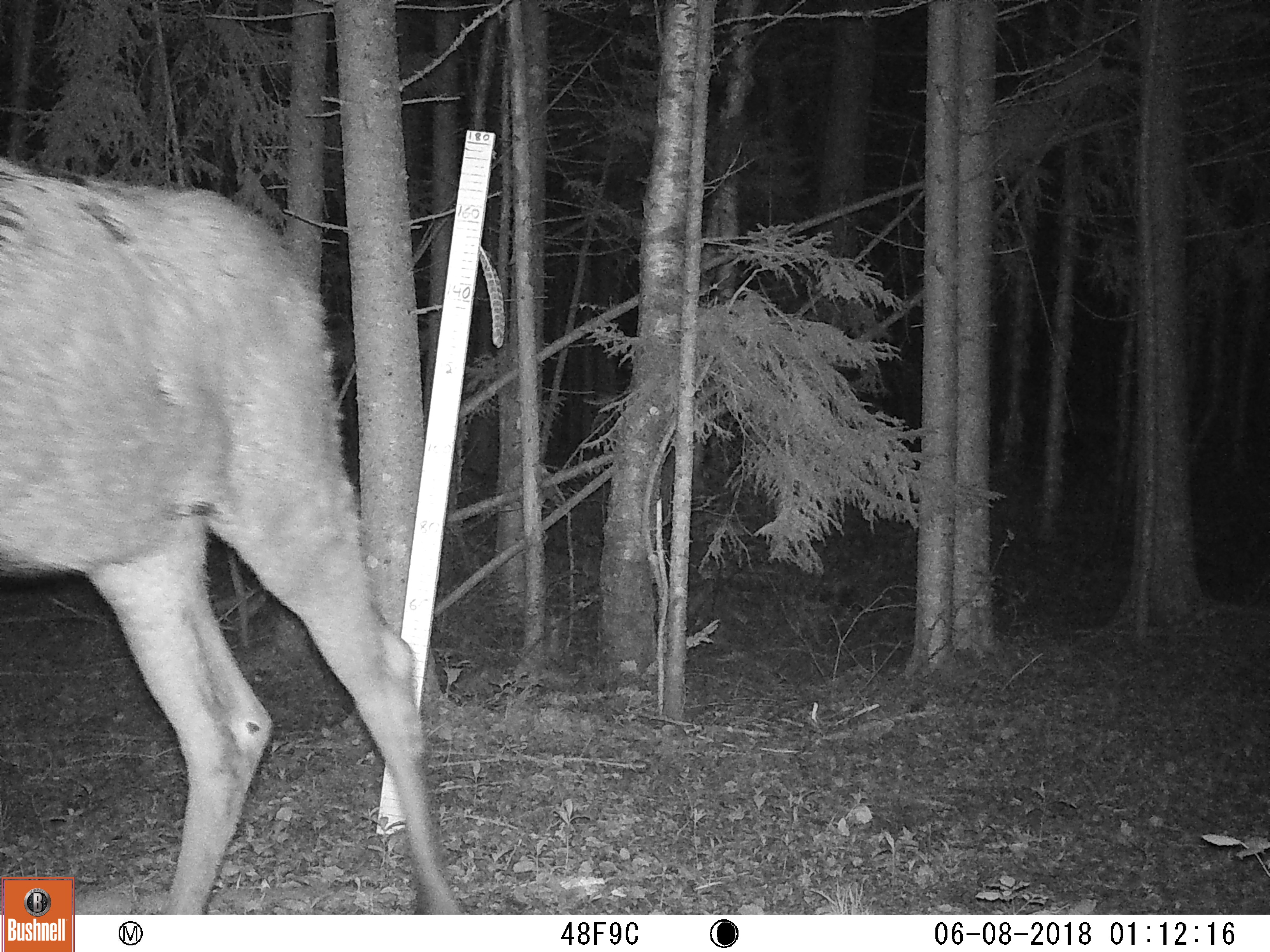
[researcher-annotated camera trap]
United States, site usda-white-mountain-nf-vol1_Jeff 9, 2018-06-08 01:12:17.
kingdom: Animalia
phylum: Chordata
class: Mammalia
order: Artiodactyla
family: Cervidae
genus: Alces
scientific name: Alces alces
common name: moose